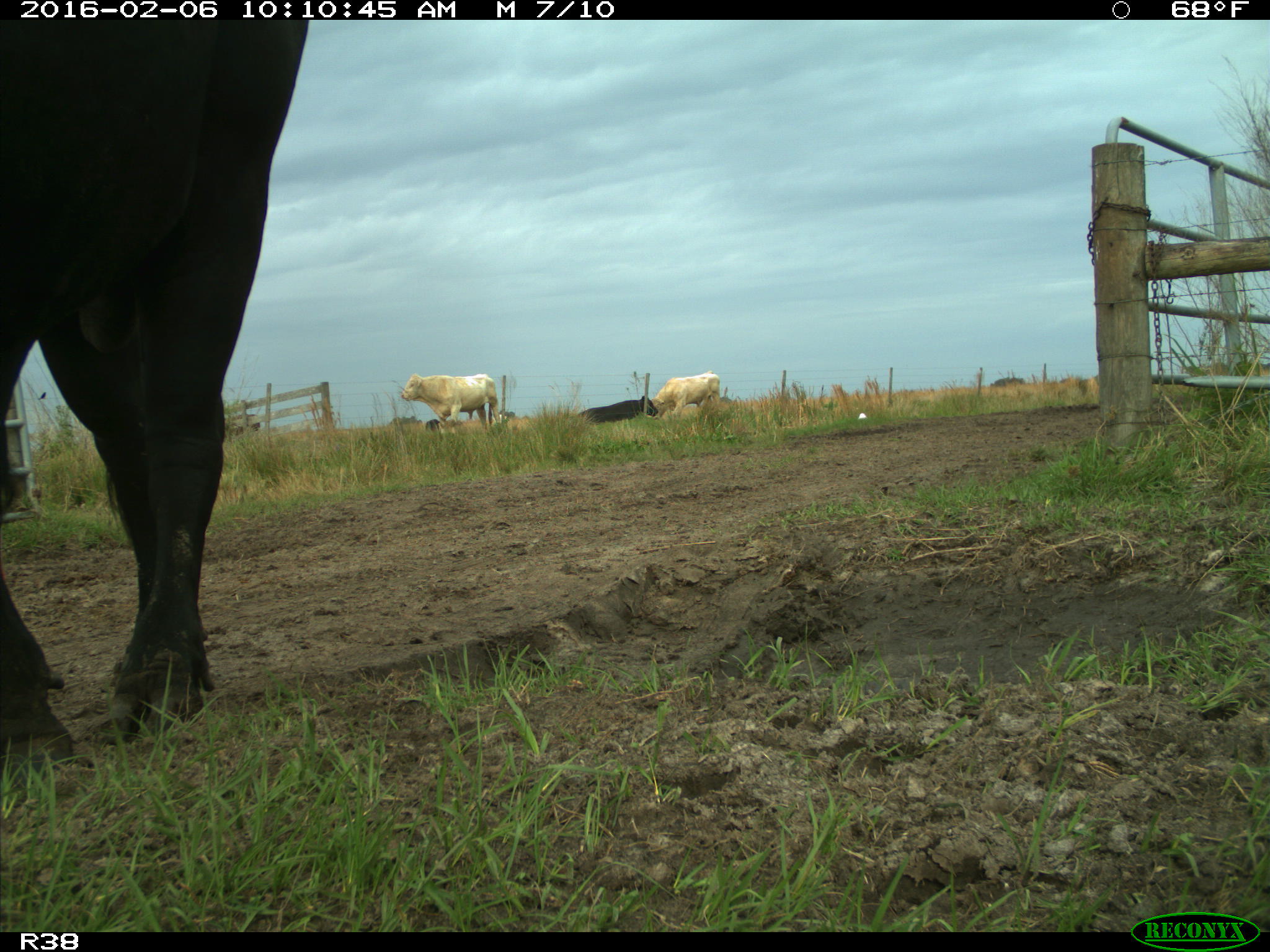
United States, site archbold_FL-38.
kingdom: Animalia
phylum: Chordata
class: Mammalia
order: Artiodactyla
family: Bovidae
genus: Bos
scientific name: Bos taurus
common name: domestic cow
Bos taurus (domestic cow).